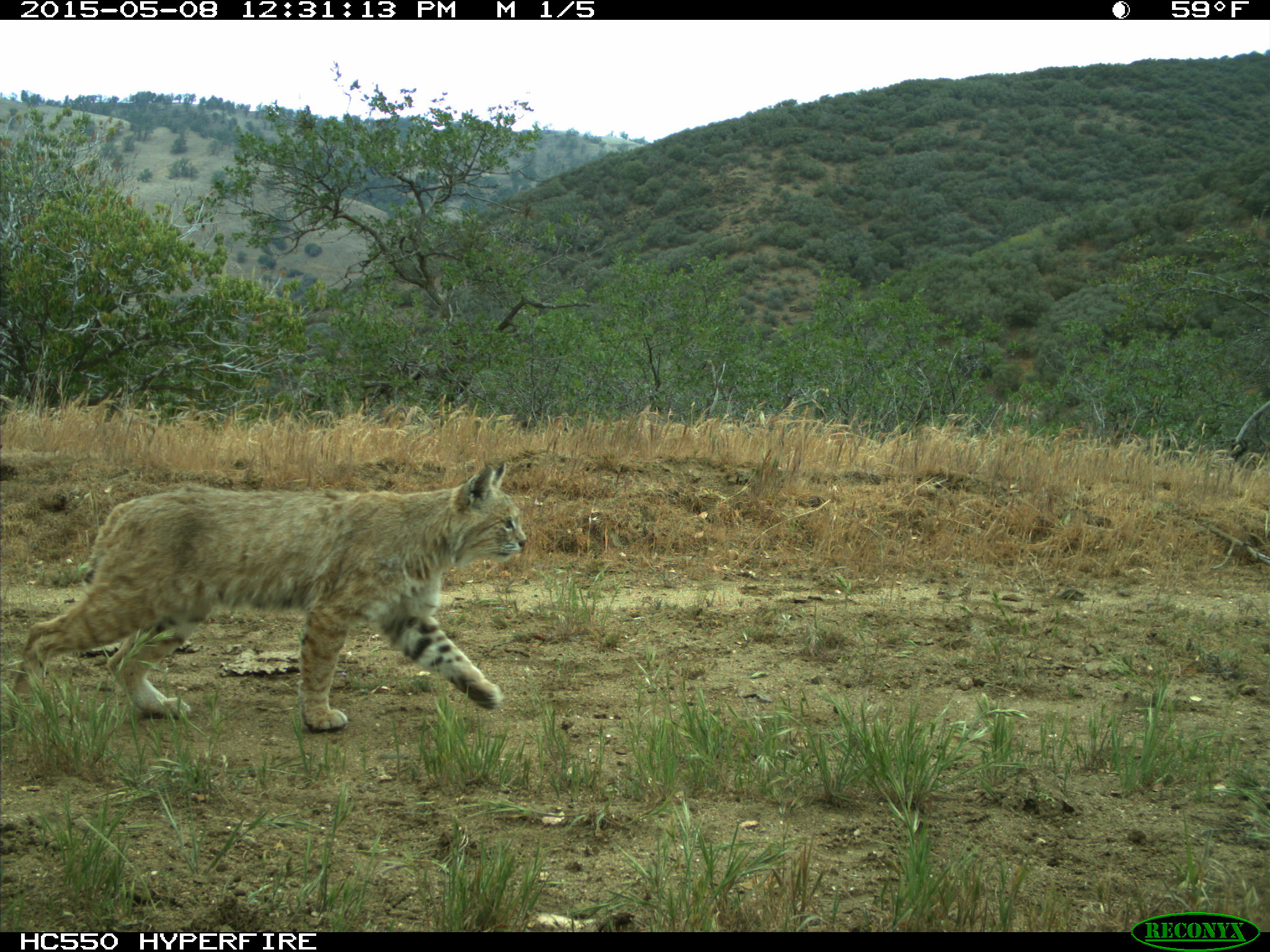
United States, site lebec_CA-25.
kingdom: Animalia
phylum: Chordata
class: Mammalia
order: Carnivora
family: Felidae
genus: Lynx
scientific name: Lynx rufus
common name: bobcat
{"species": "Lynx rufus (bobcat)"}